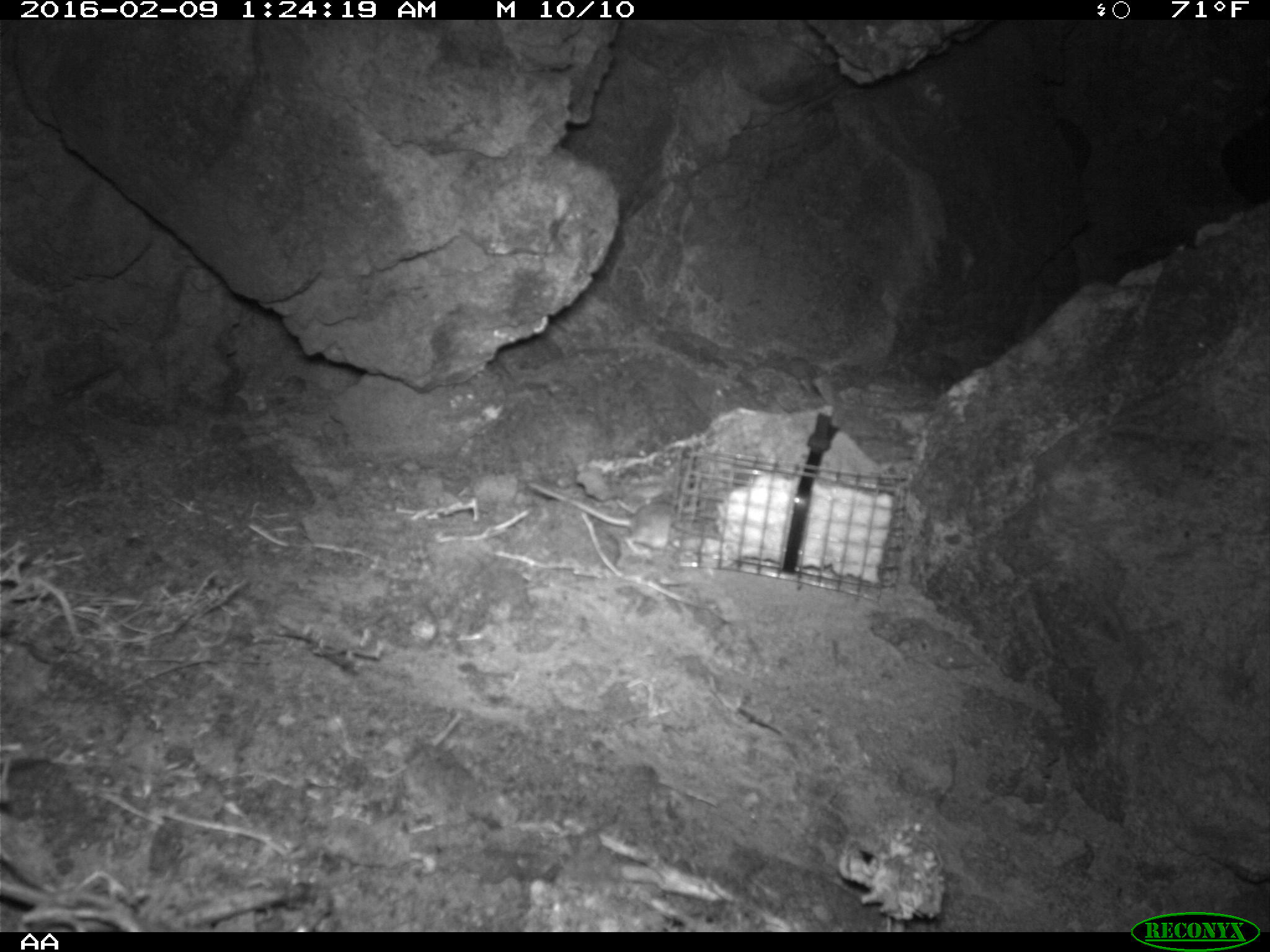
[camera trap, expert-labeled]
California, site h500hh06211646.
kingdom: Animalia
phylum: Chordata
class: Mammalia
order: Rodentia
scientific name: Rodentia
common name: rodent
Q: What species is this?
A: Rodent (Rodentia).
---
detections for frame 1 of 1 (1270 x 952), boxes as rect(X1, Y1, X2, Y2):
rodent: rect(523, 477, 674, 554)